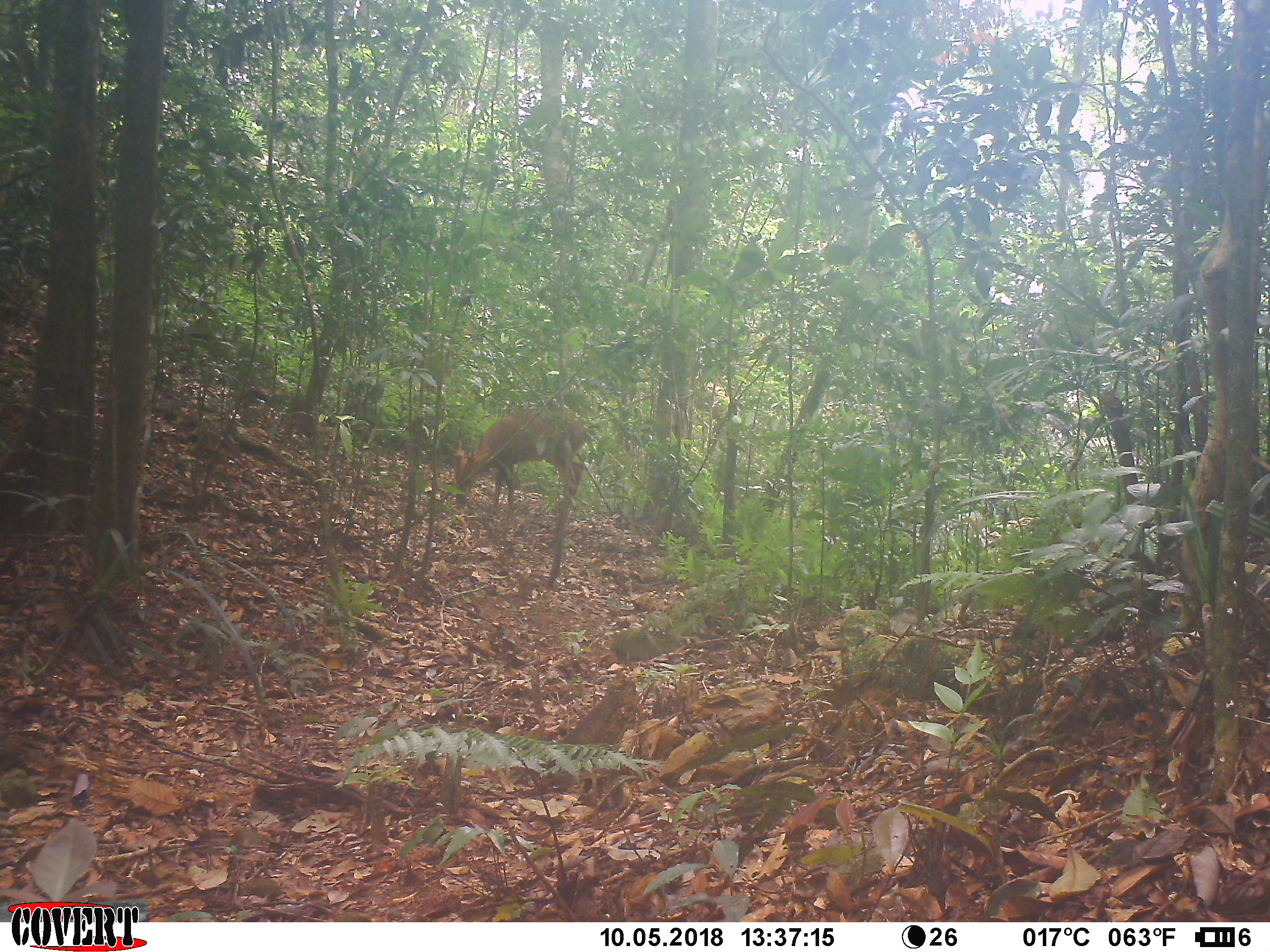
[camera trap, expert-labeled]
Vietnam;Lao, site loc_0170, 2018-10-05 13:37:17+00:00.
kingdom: Animalia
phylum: Chordata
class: Mammalia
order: Artiodactyla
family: Cervidae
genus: Muntiacus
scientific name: Muntiacus vuquangensis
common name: large-antlered muntjac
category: large antlered muntjac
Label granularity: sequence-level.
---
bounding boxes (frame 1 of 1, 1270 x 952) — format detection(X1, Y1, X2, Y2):
large antlered muntjac: detection(453, 409, 588, 508)